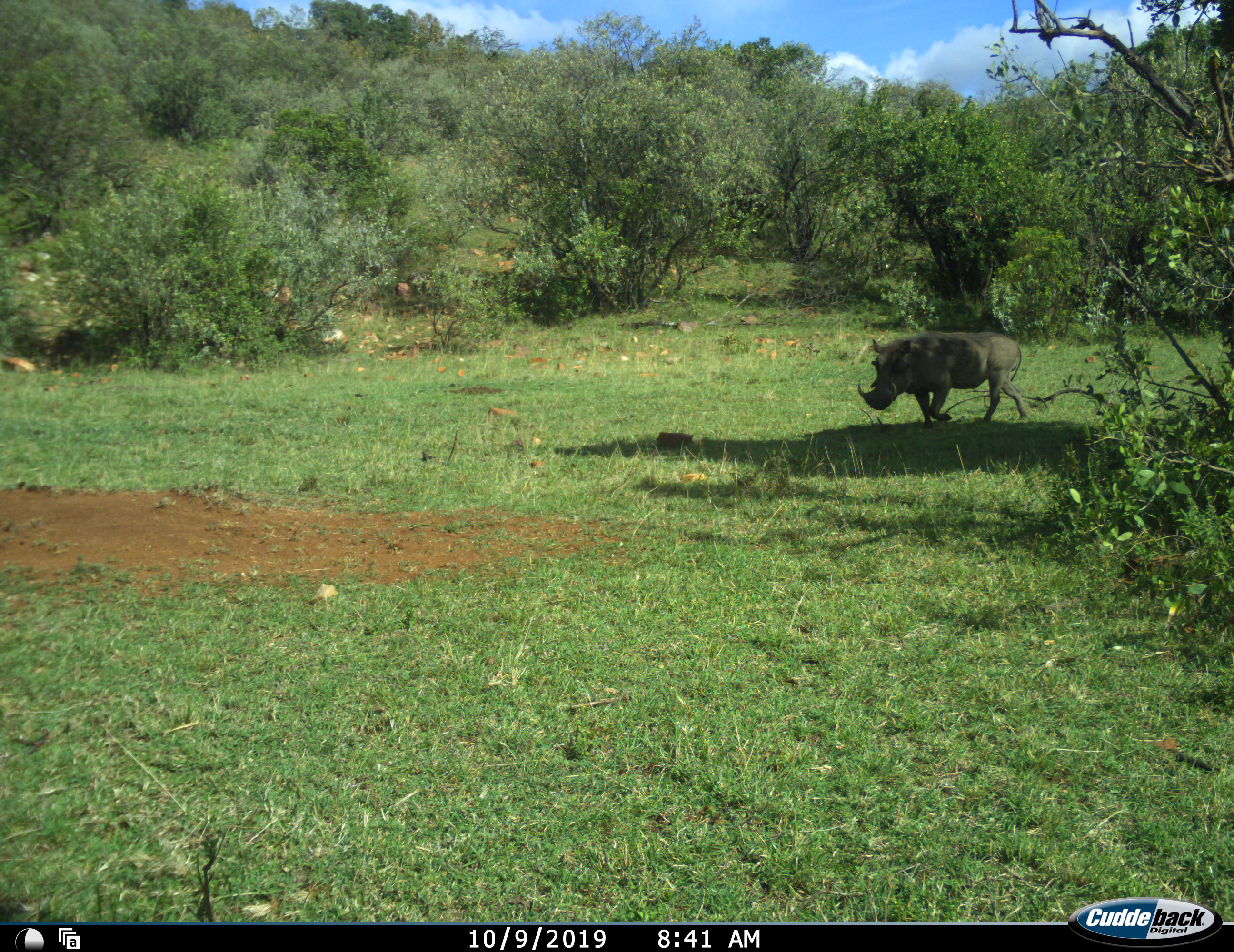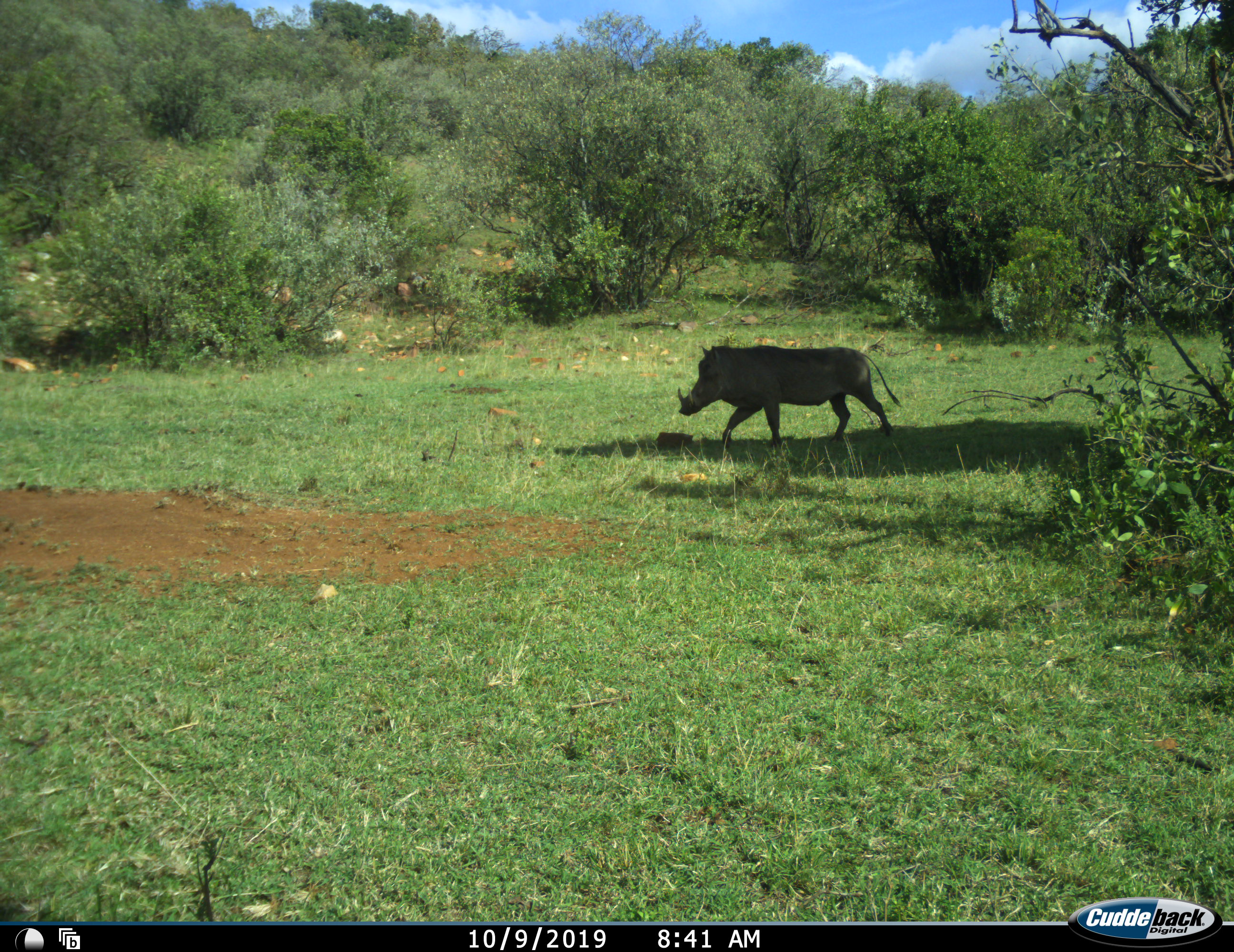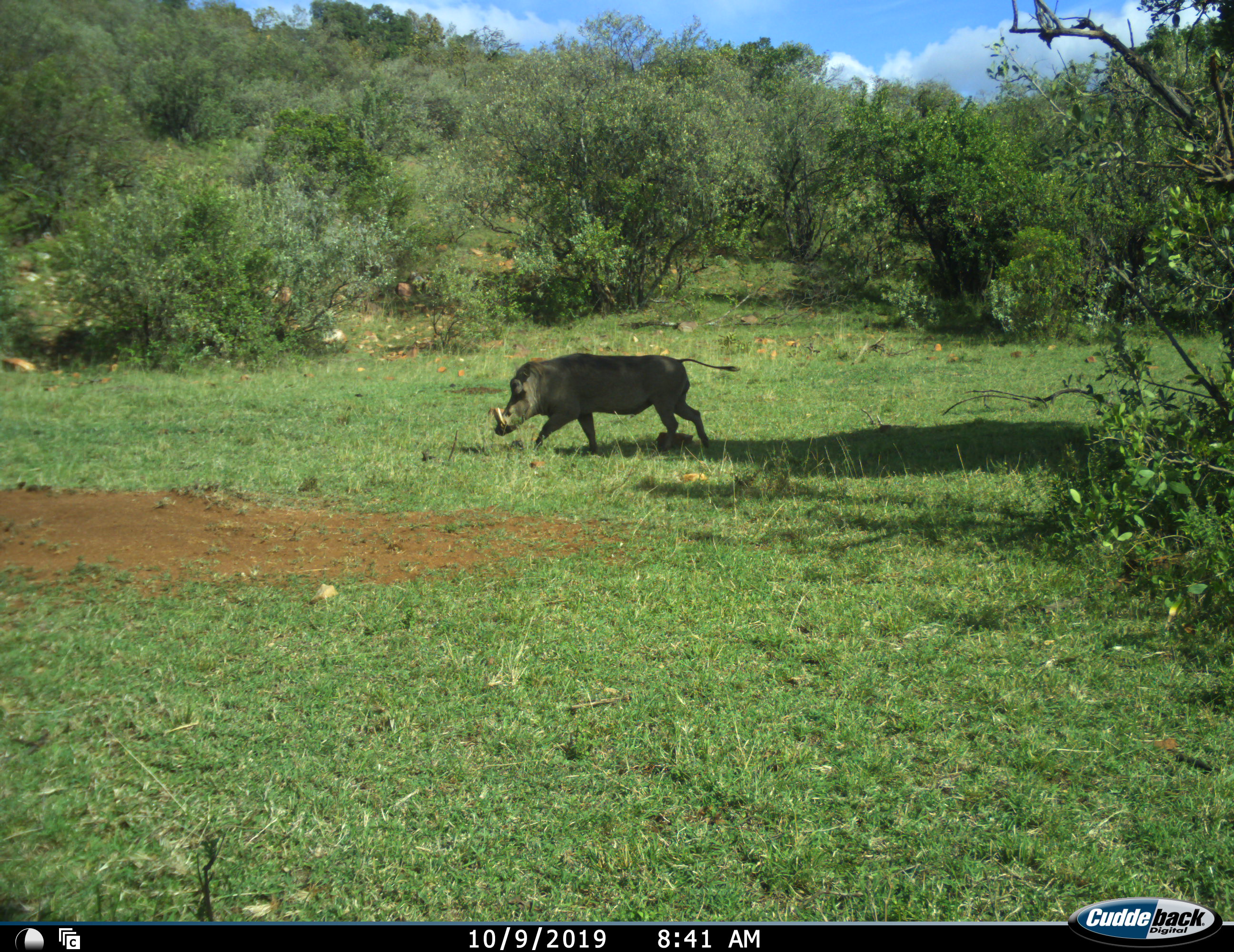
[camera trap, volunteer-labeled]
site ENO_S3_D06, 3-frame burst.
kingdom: Animalia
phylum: Chordata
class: Mammalia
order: Artiodactyla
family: Suidae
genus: Phacochoerus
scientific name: Phacochoerus africanus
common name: warthog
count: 1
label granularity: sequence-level